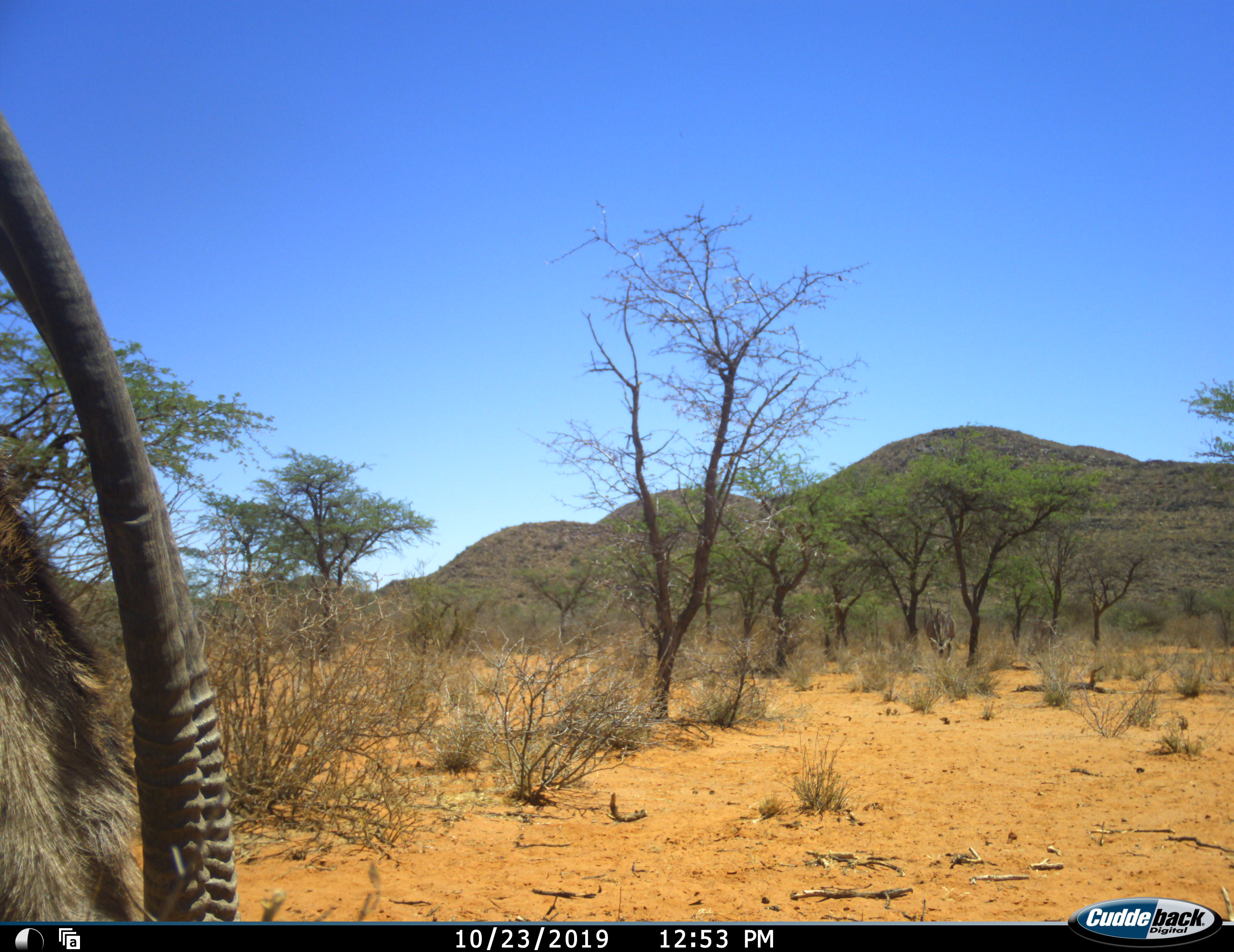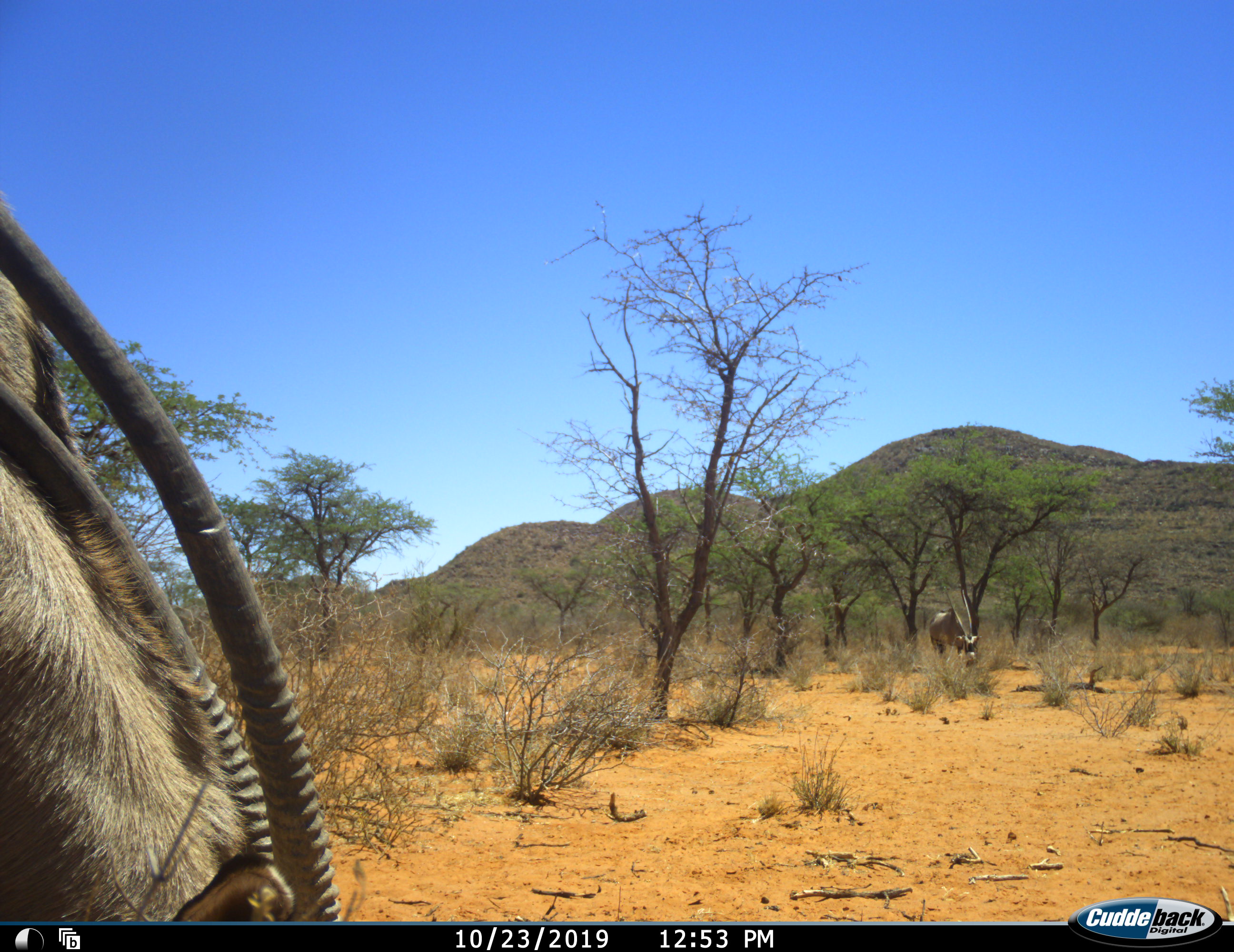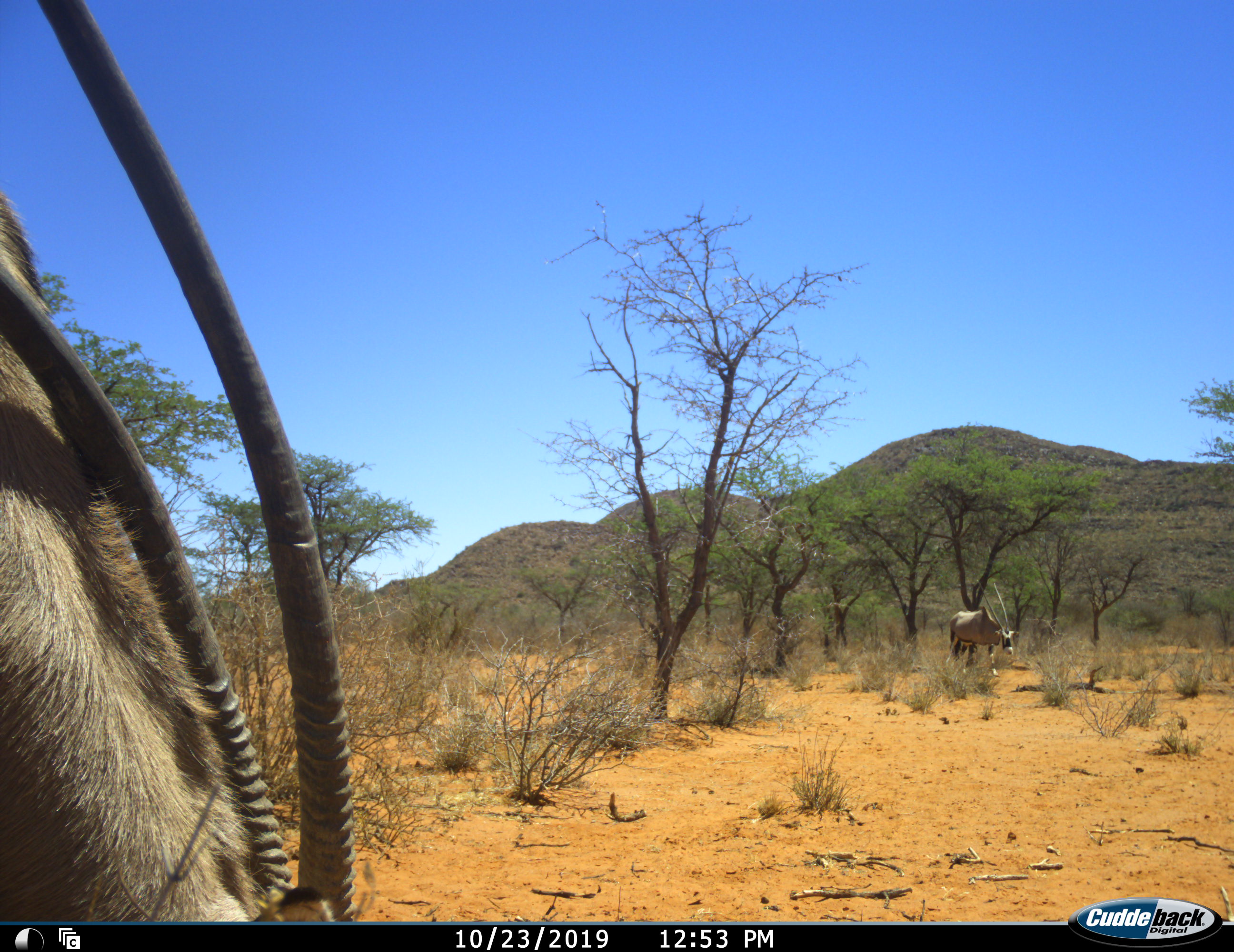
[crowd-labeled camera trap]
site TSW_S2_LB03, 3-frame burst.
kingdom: Animalia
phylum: Chordata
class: Mammalia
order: Artiodactyla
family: Bovidae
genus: Oryx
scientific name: Oryx gazella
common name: gemsbok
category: oryx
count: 2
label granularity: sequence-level